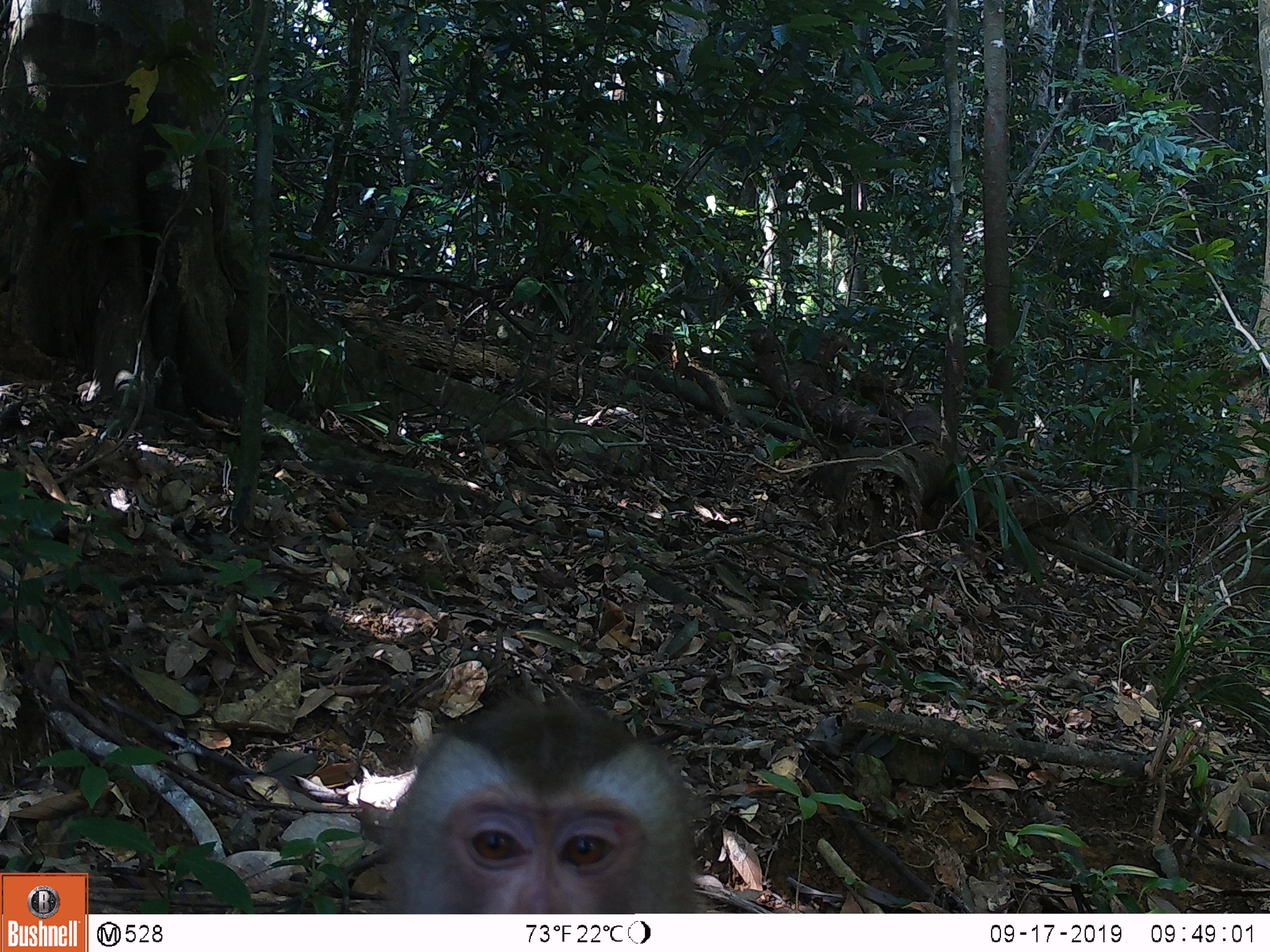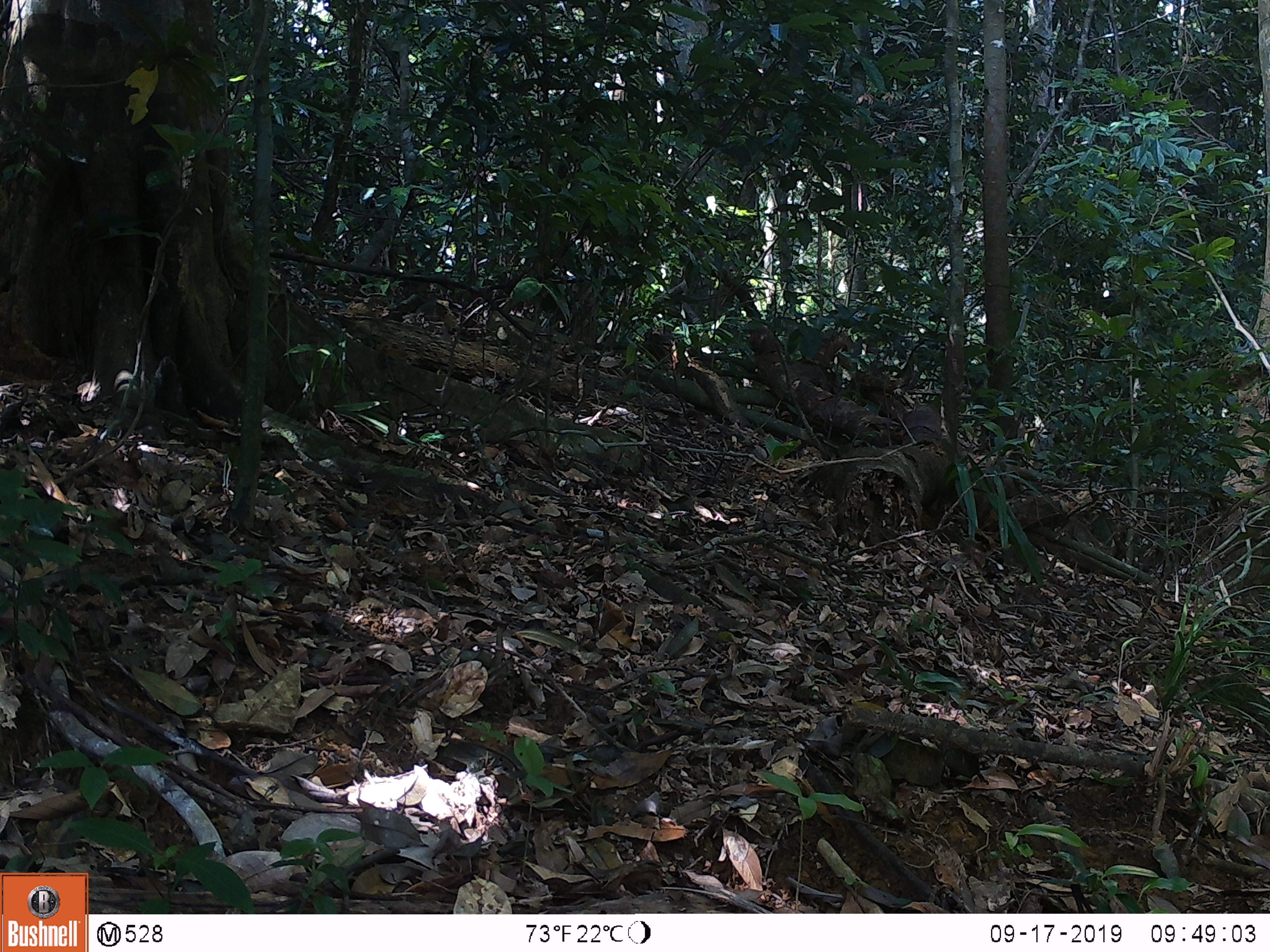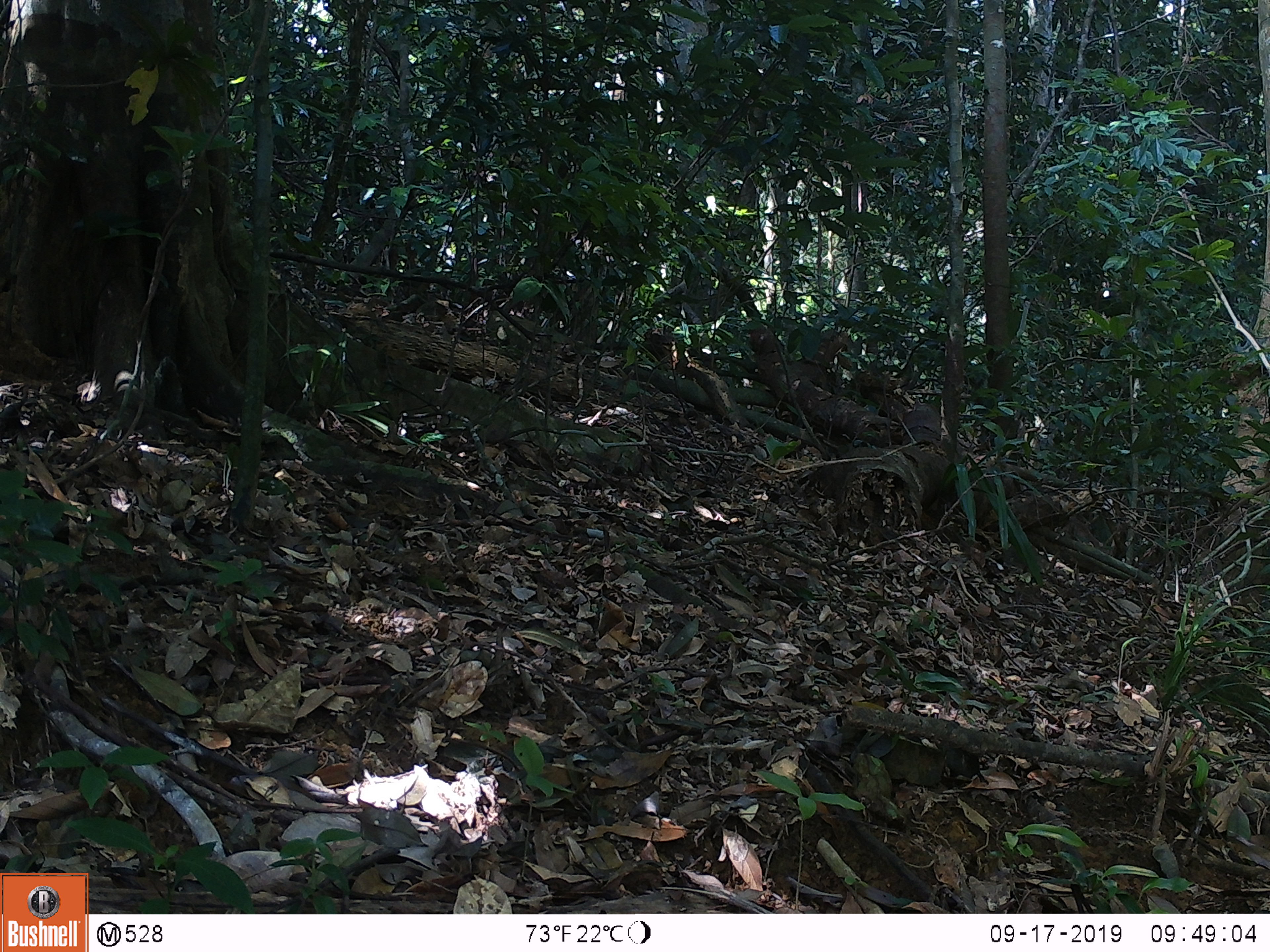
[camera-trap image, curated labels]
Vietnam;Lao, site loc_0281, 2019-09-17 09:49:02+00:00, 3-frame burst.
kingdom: Animalia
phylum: Chordata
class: Mammalia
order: Primates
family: Cercopithecidae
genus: Macaca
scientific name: Macaca nemestrina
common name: pig-tailed macaque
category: pig tailed macaque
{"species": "pig tailed macaque (pig-tailed macaque) (Macaca nemestrina)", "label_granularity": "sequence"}